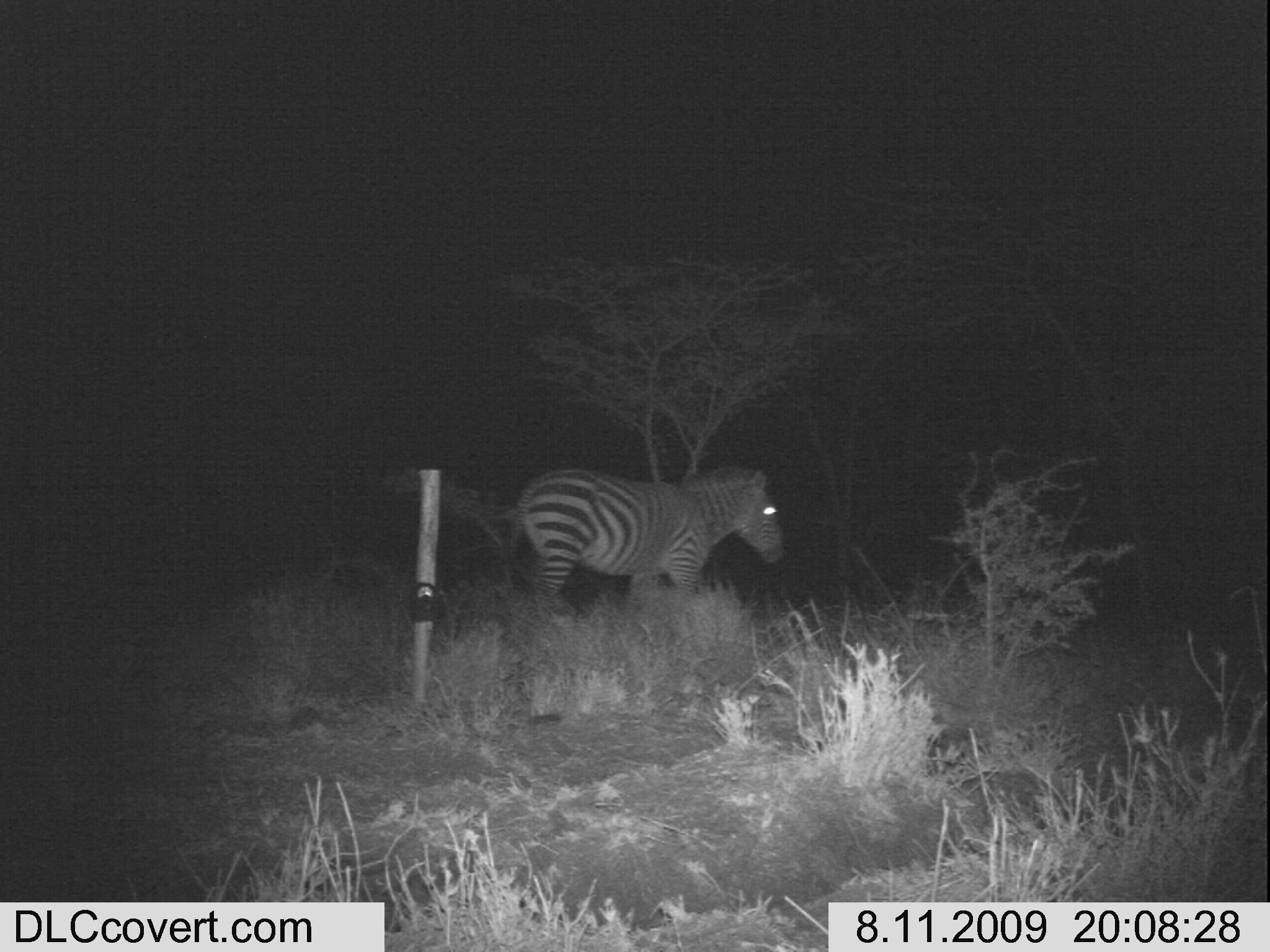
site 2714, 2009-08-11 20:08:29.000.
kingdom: Animalia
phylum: Chordata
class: Mammalia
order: Perissodactyla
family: Equidae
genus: Equus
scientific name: Equus quagga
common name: plains zebra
Equus quagga (plains zebra), count 1.